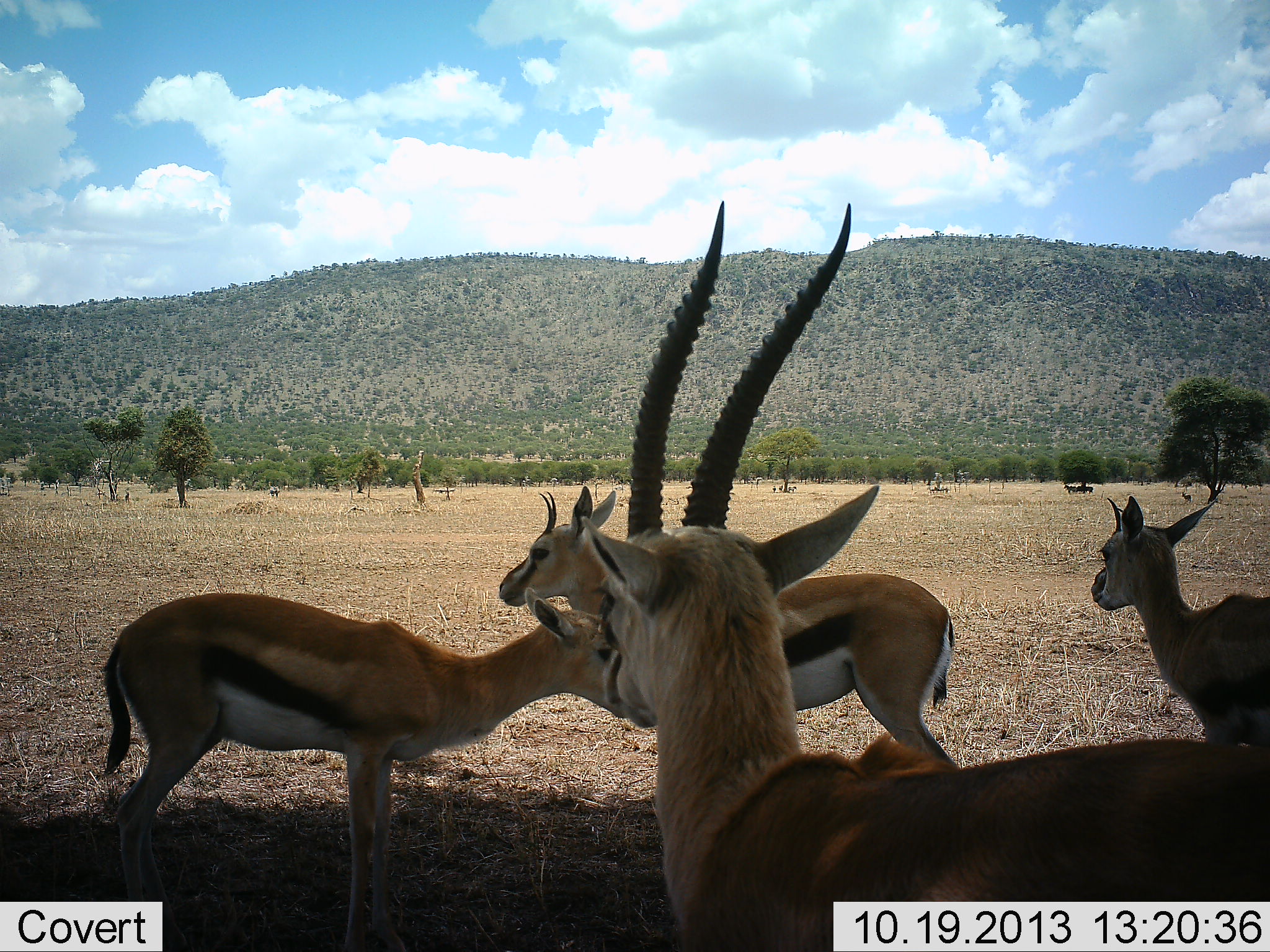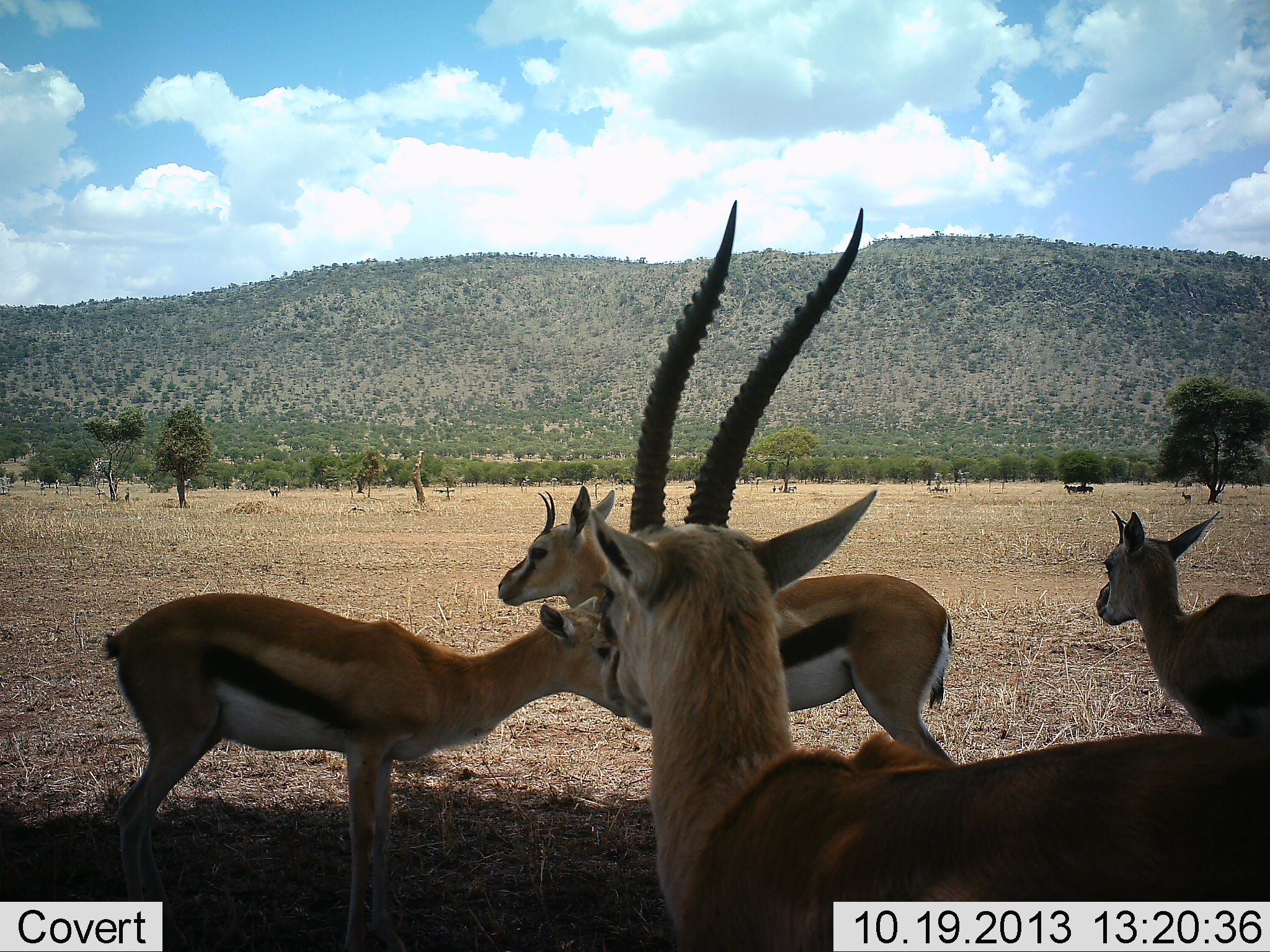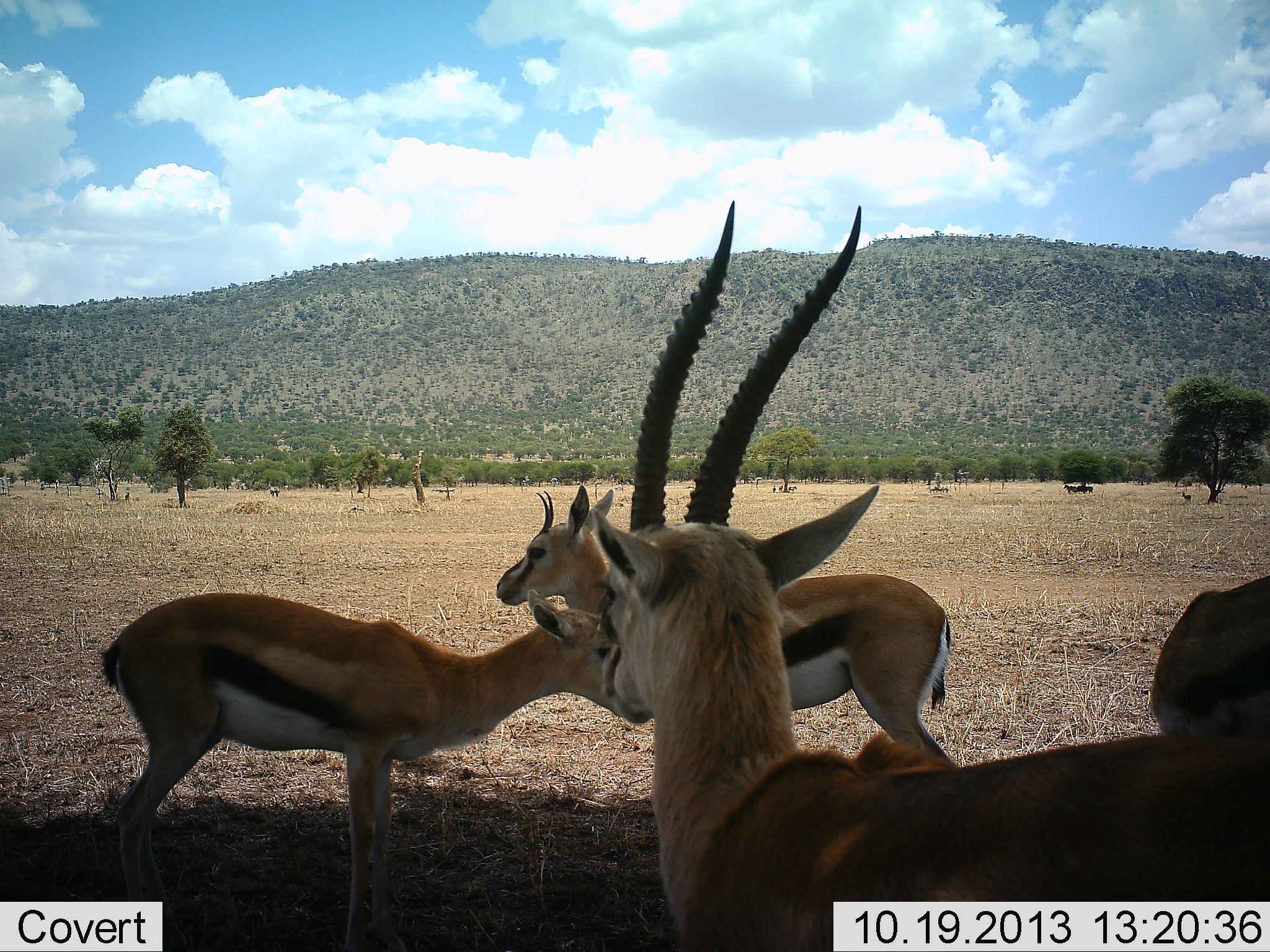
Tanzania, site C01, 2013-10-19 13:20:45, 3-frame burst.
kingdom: Animalia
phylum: Chordata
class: Mammalia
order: Artiodactyla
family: Bovidae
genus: Eudorcas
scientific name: Eudorcas thomsonii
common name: thomson's gazelle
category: gazellethomsons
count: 4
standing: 90%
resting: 20%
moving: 0%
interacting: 0%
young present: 20%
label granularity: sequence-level